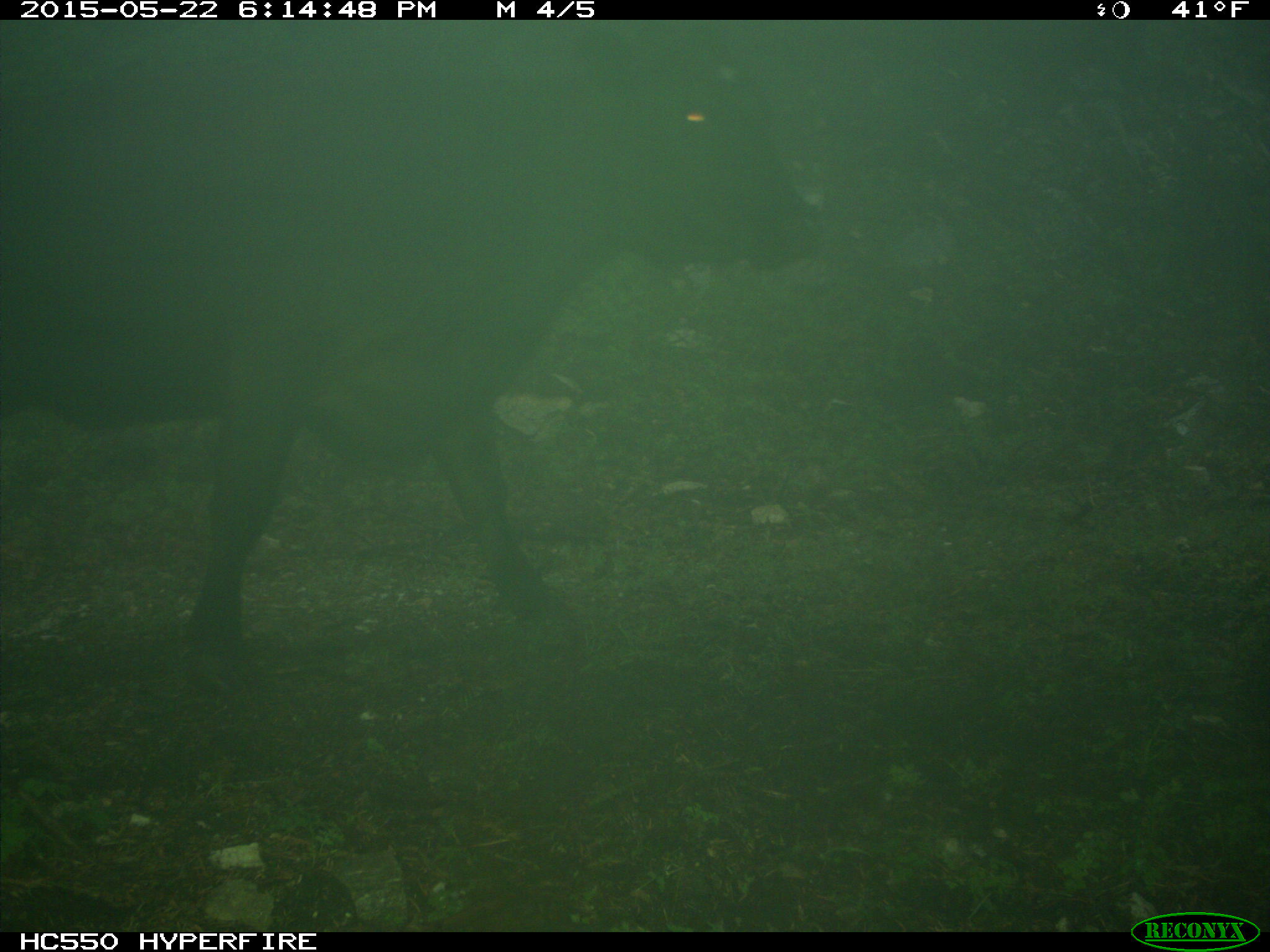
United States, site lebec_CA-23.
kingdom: Animalia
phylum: Chordata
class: Mammalia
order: Artiodactyla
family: Bovidae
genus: Bos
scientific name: Bos taurus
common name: domestic cow